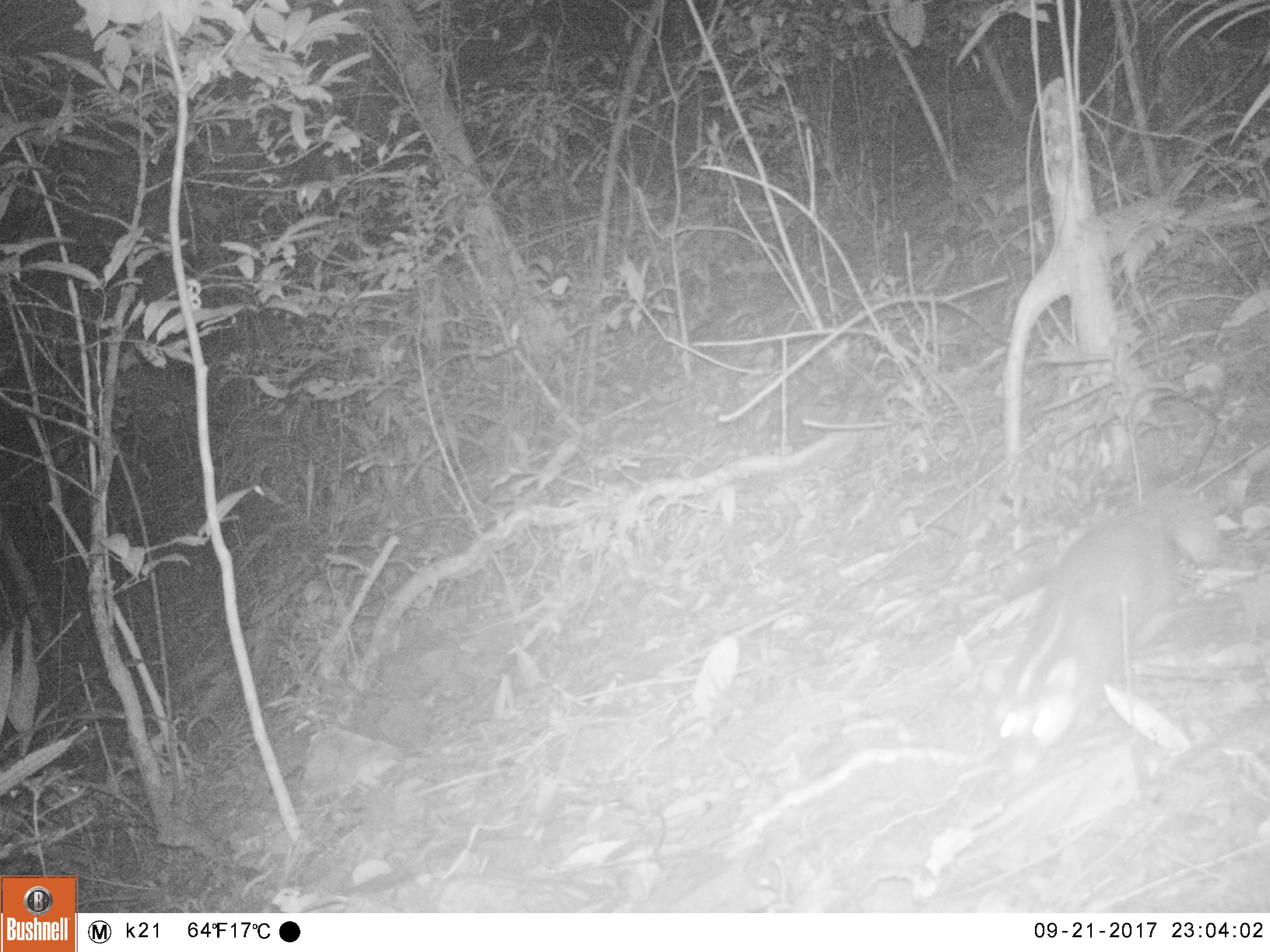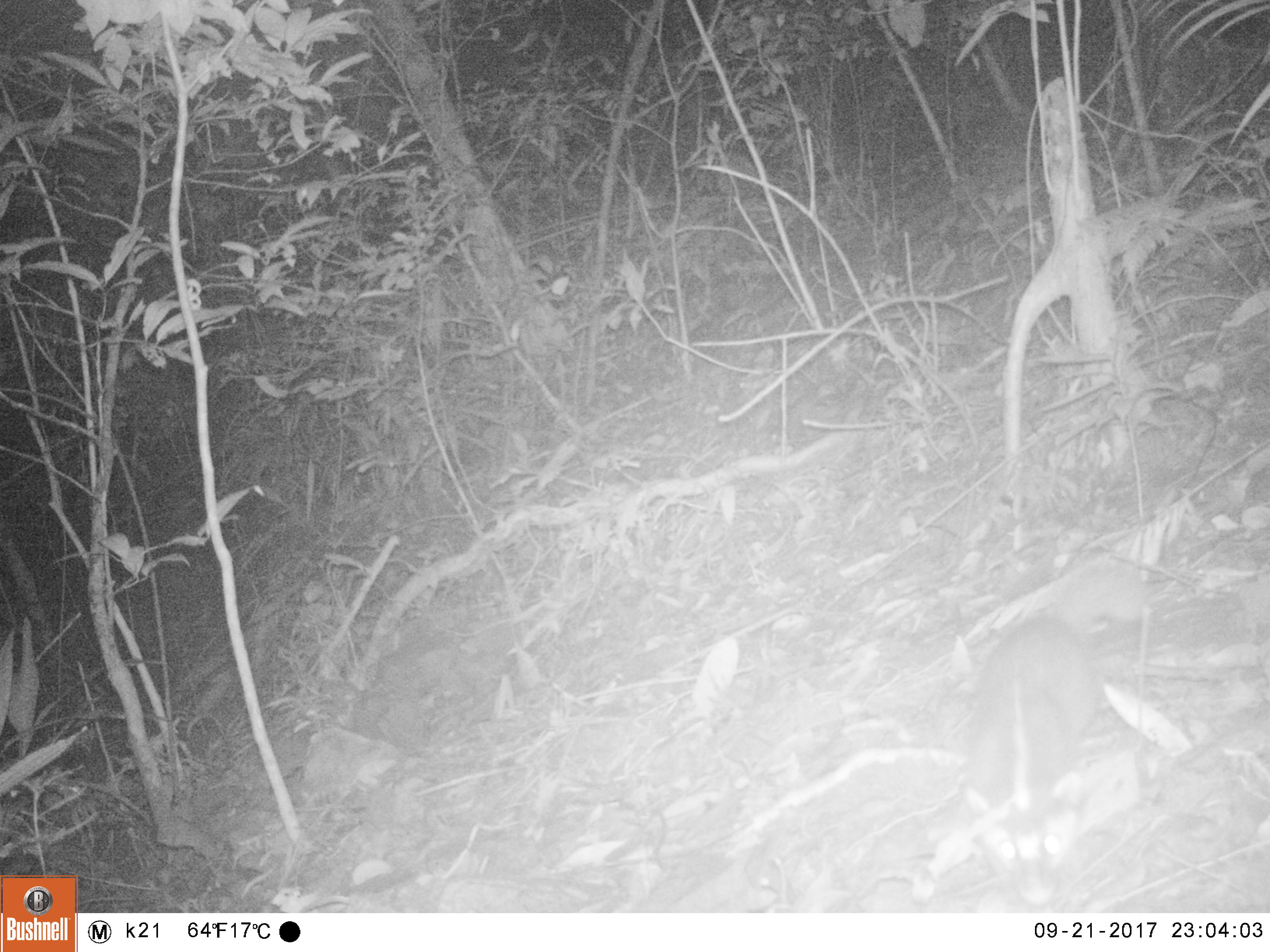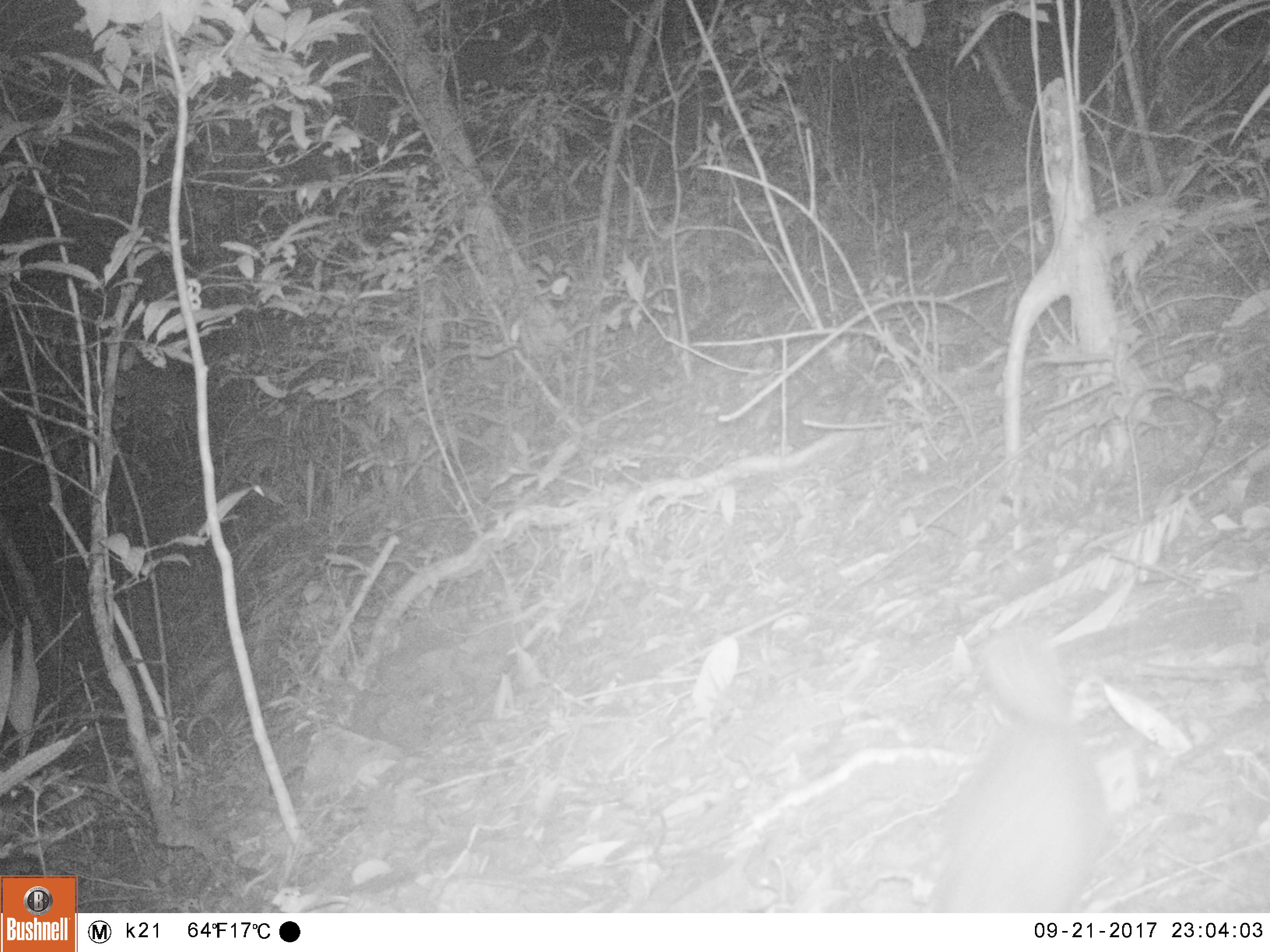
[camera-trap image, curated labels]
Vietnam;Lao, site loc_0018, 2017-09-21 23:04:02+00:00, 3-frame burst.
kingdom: Animalia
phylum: Chordata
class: Mammalia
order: Carnivora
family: Mustelidae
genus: Melogale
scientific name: Melogale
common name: ferret badger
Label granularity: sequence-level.